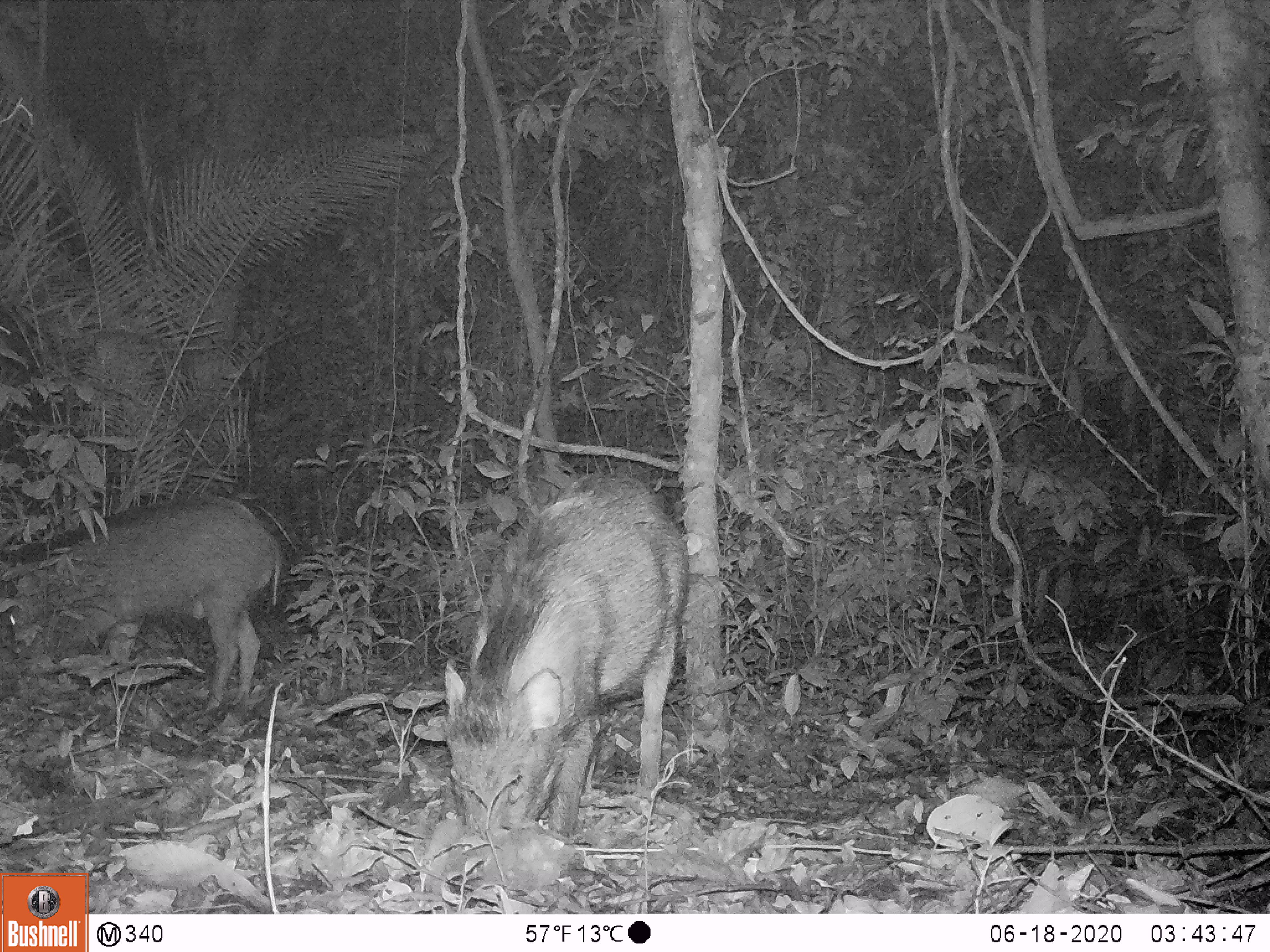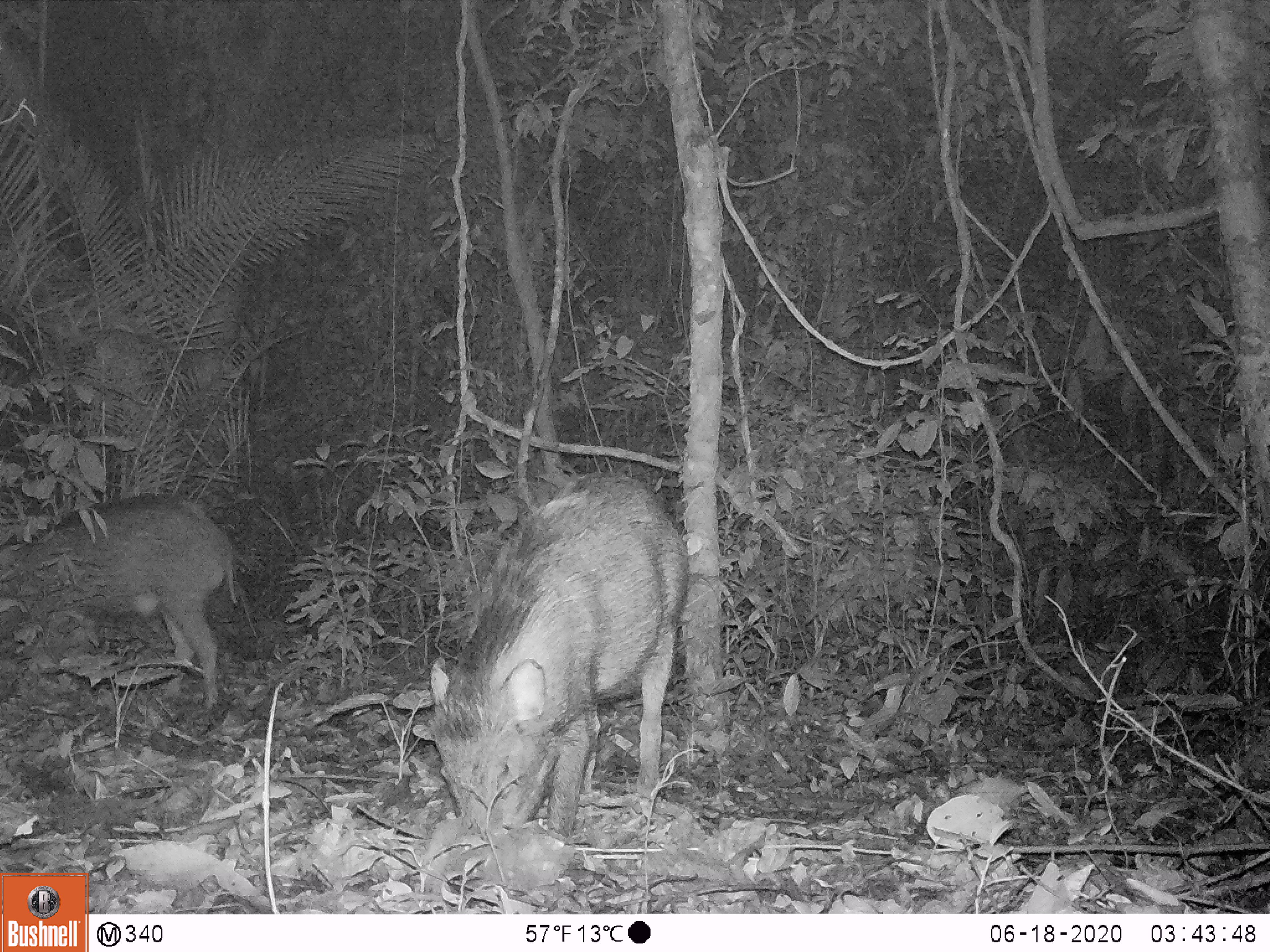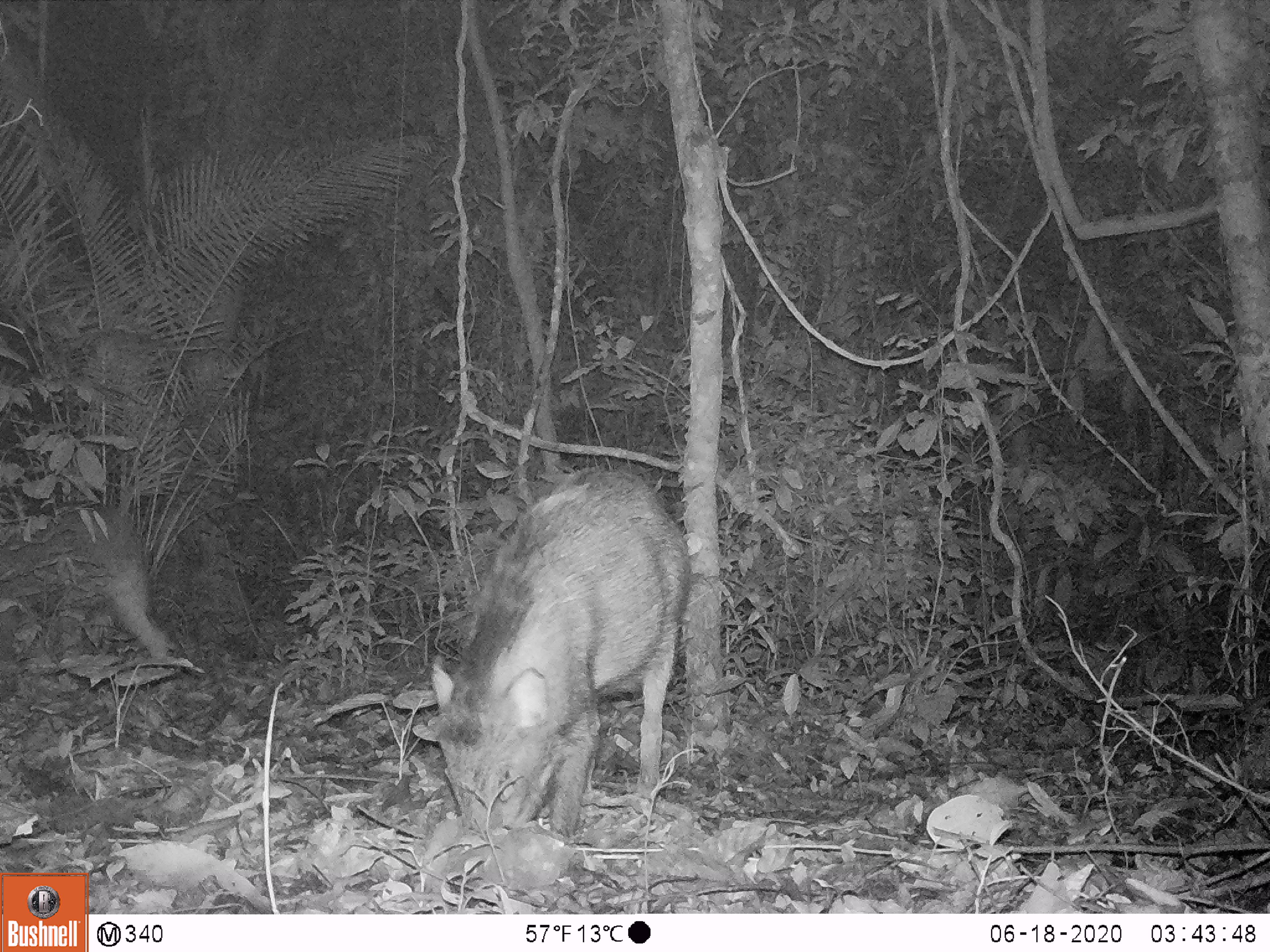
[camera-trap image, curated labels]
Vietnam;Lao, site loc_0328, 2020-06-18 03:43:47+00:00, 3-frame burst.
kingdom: Animalia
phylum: Chordata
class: Mammalia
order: Artiodactyla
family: Suidae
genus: Sus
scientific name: Sus scrofa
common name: eurasian wild pig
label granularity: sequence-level